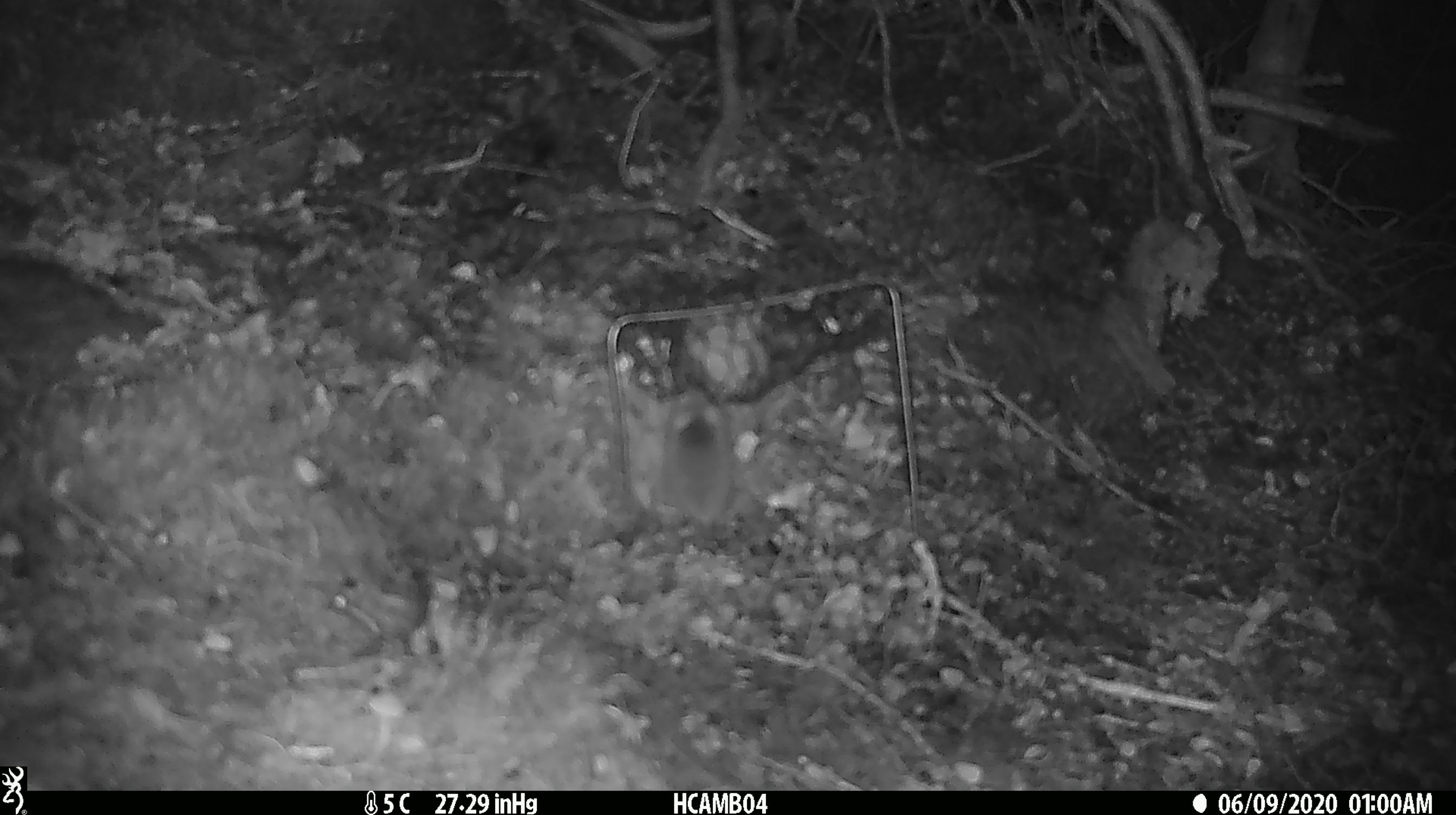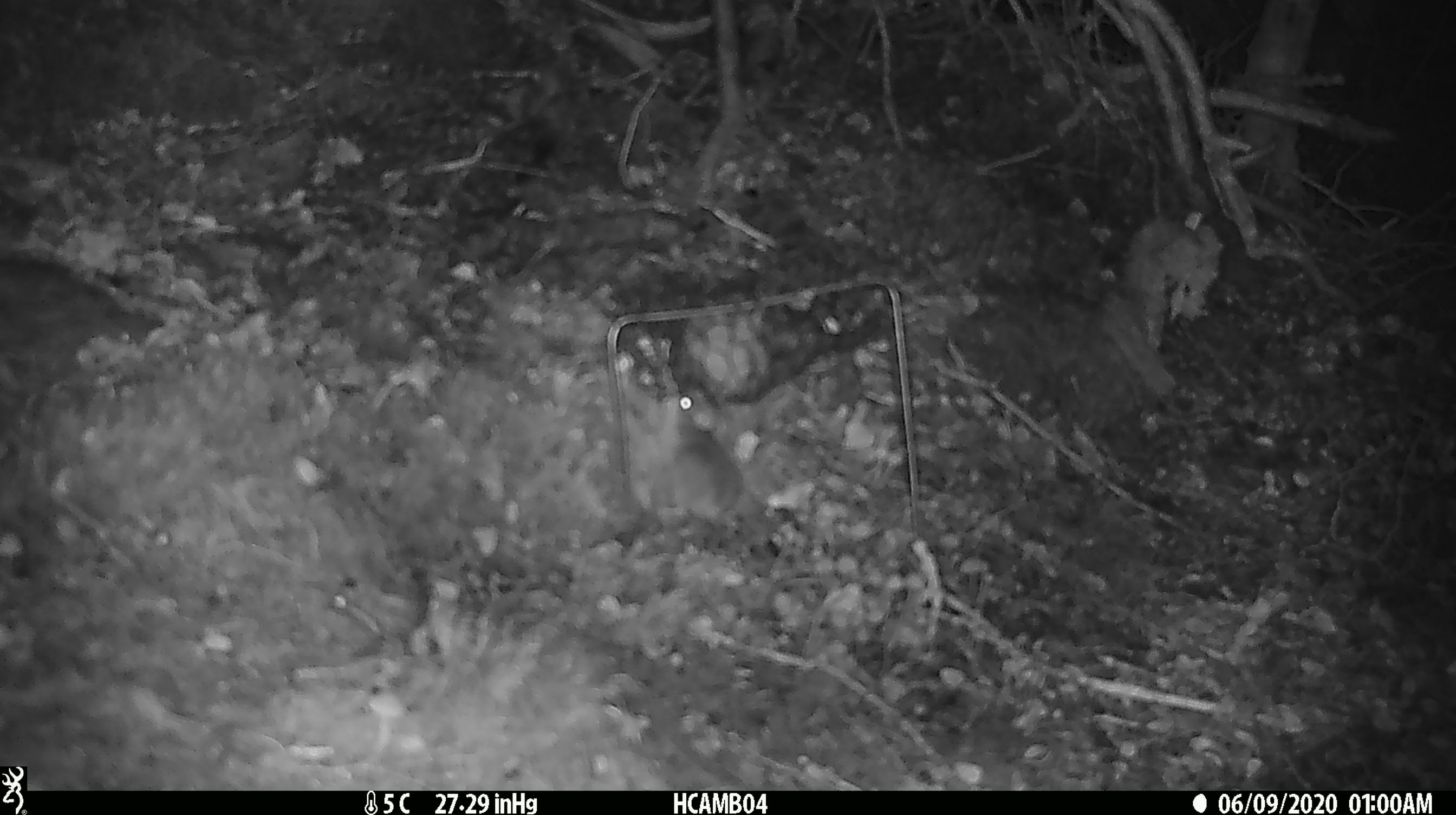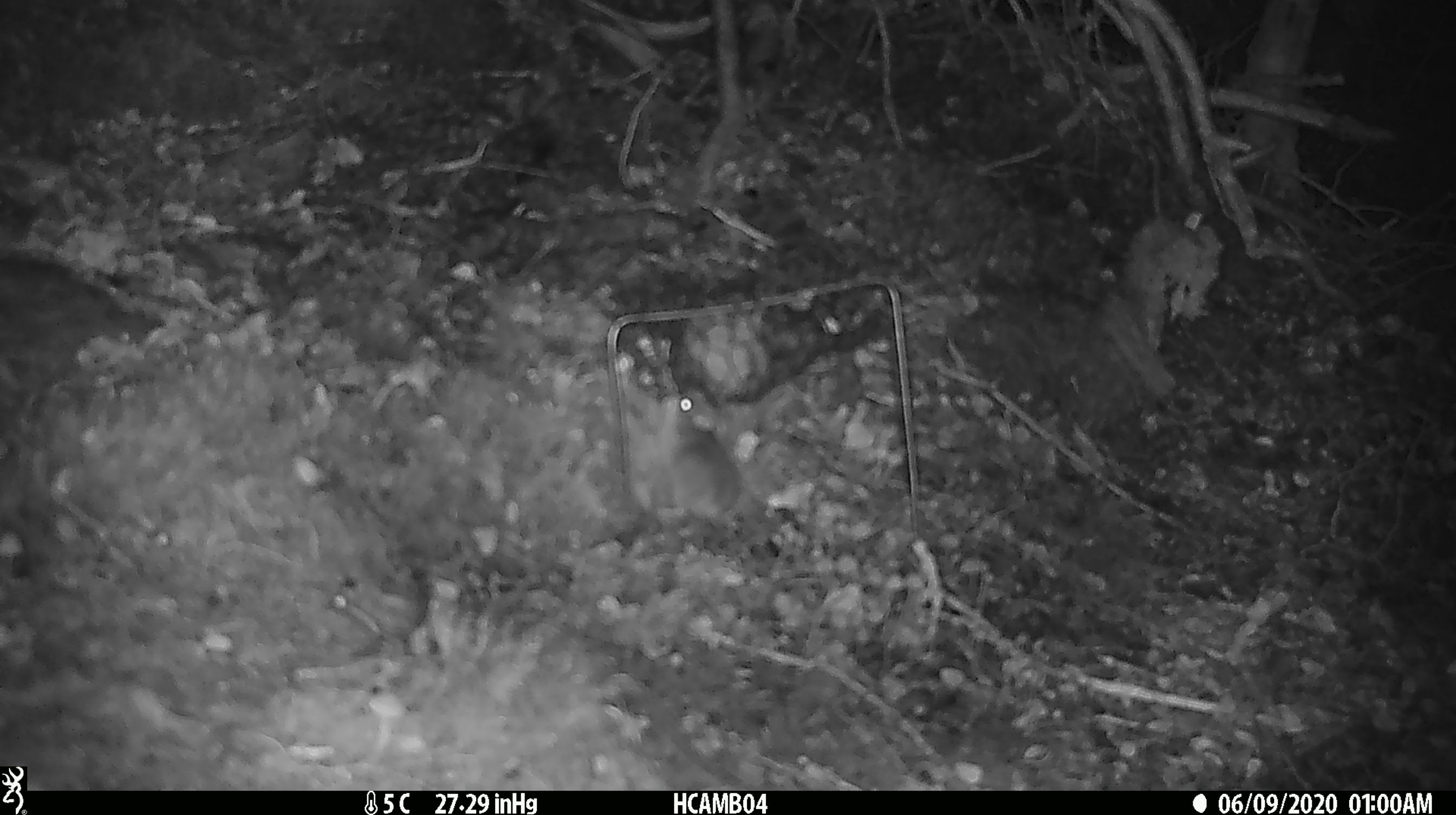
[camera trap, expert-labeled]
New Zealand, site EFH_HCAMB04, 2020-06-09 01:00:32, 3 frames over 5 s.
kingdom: Animalia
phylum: Chordata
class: Mammalia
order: Rodentia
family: Muridae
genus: Mus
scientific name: Mus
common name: mouse